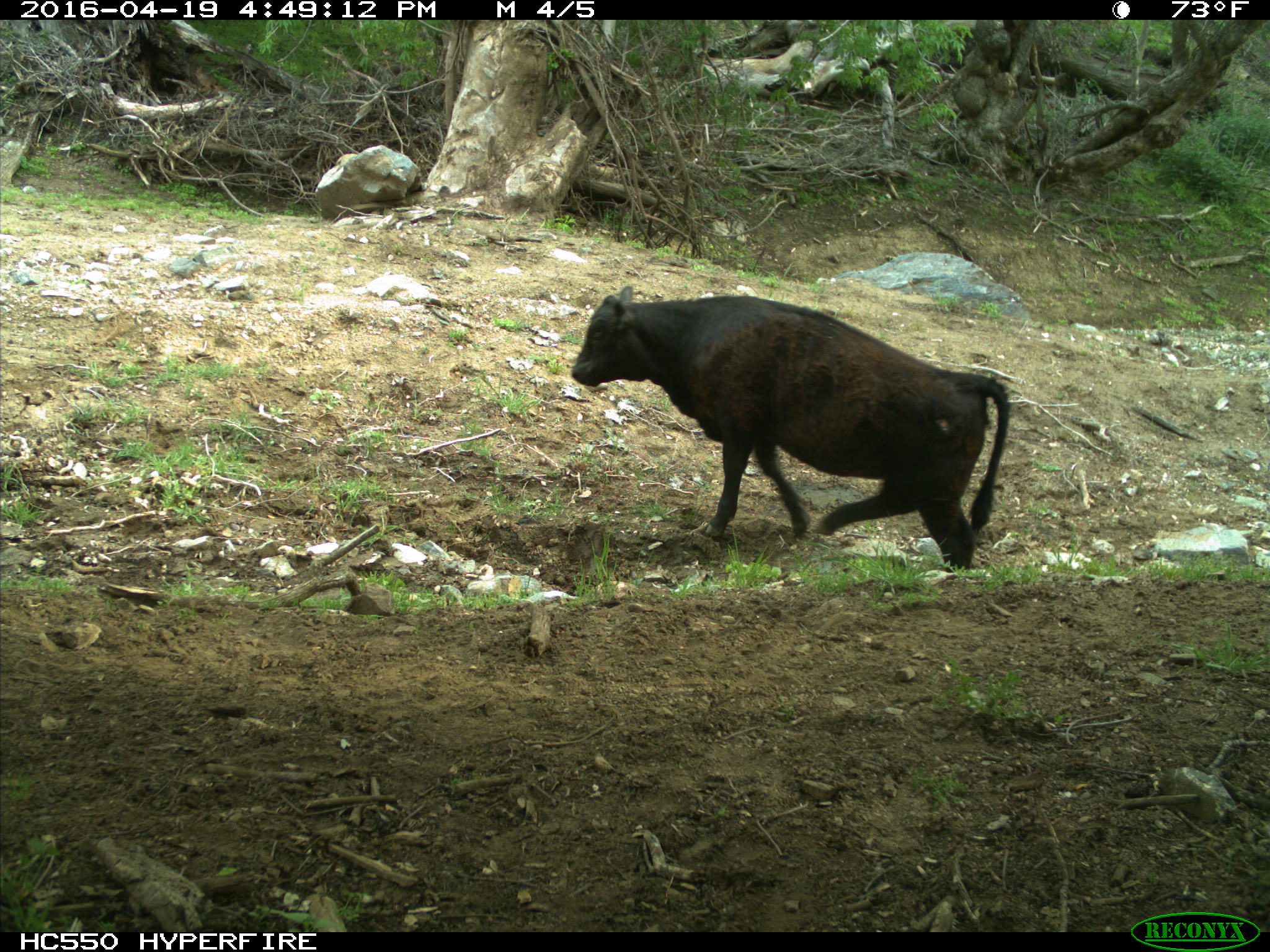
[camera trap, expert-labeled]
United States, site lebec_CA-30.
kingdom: Animalia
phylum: Chordata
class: Mammalia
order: Artiodactyla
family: Bovidae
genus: Bos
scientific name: Bos taurus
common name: domestic cow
Bos taurus (domestic cow).